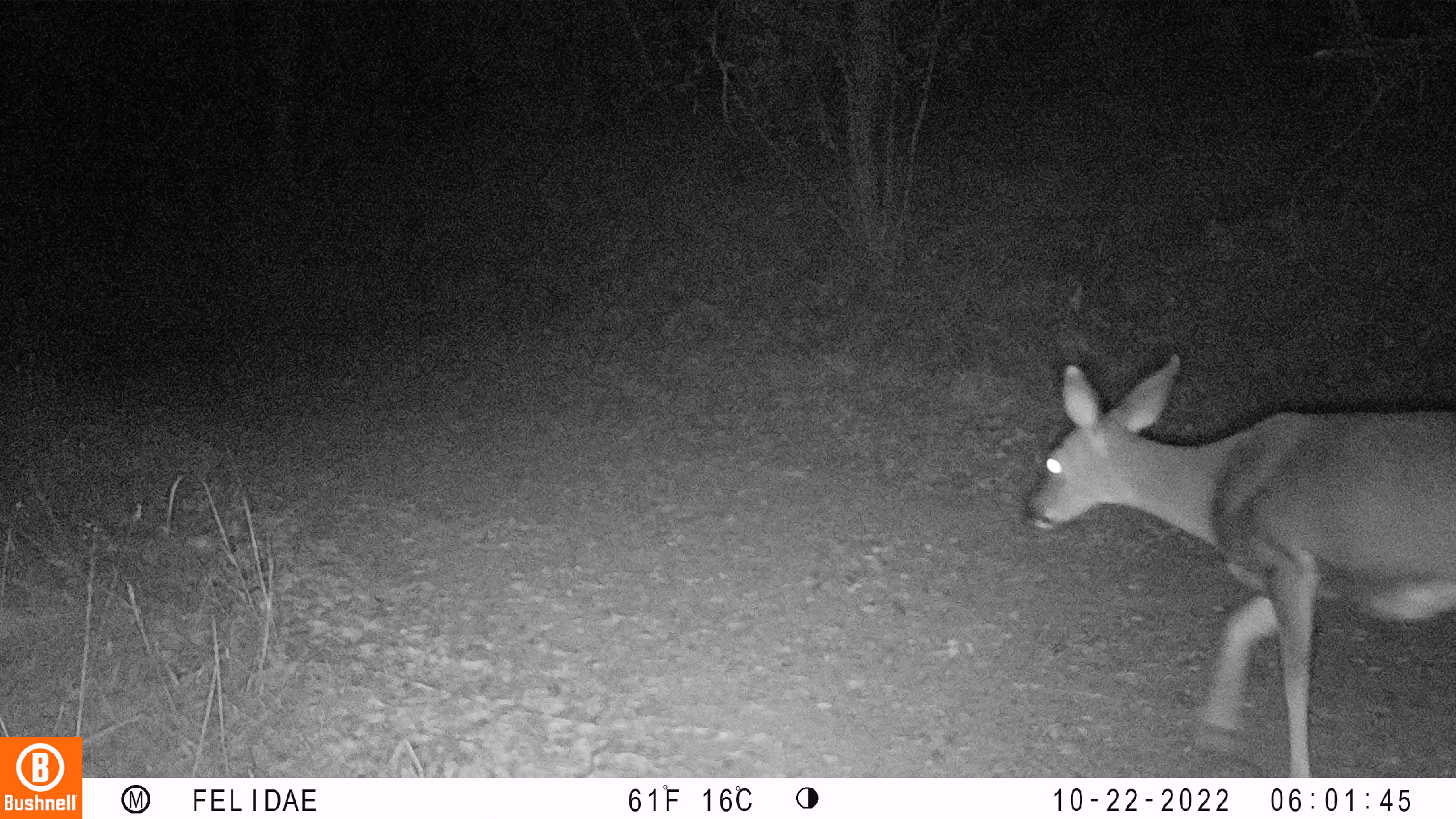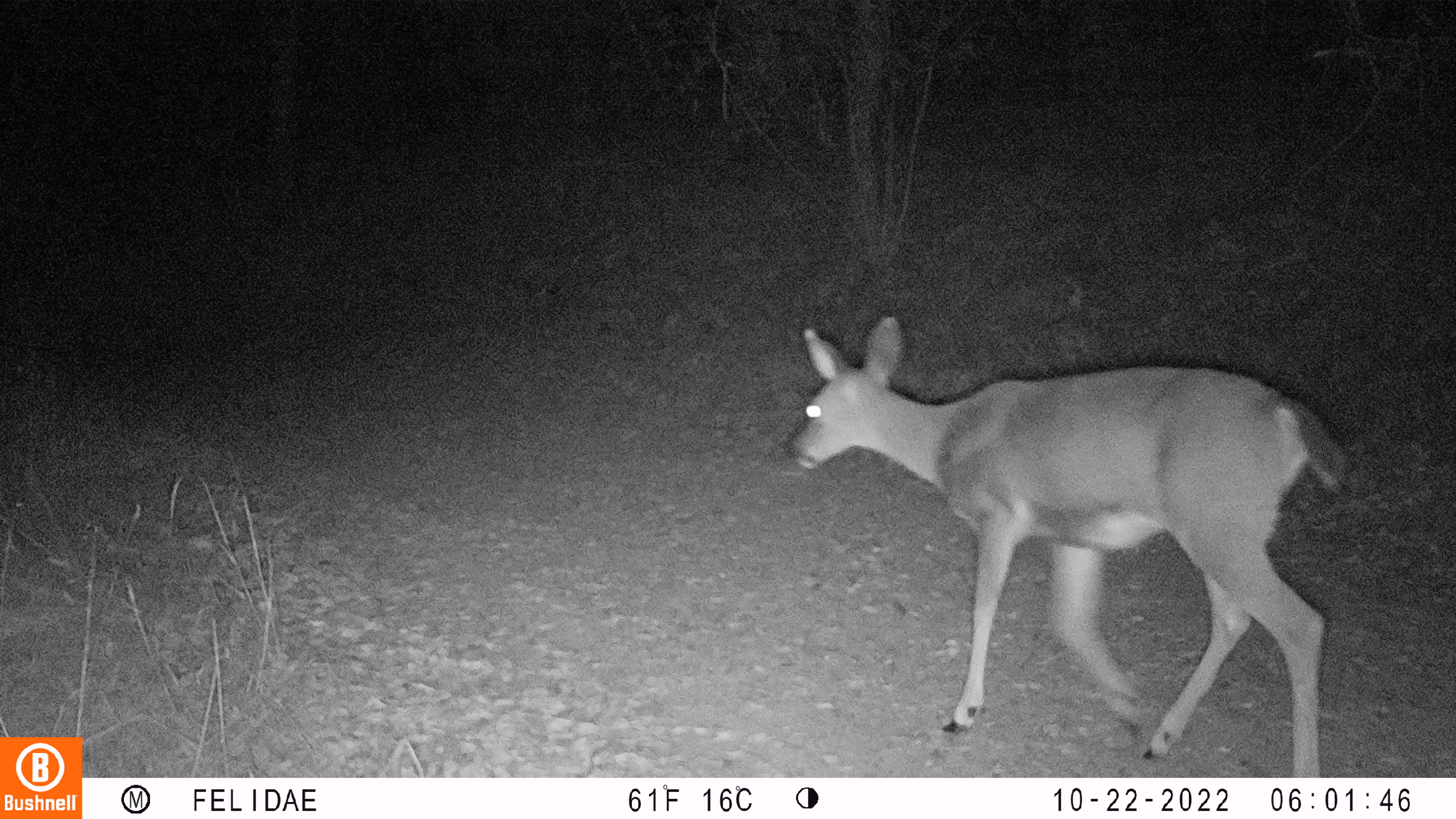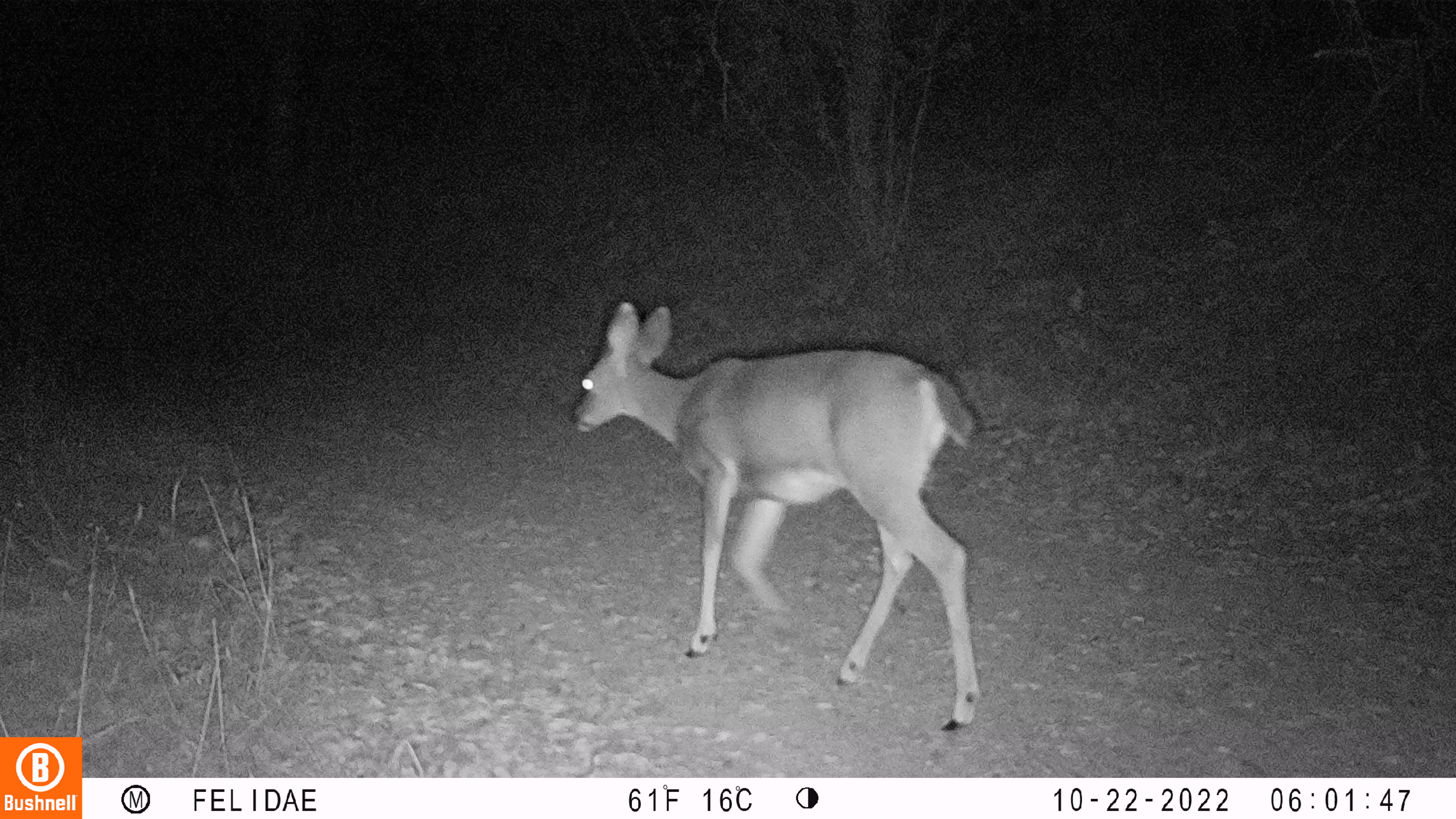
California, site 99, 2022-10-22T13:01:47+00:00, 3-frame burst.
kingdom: Animalia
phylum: Chordata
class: Mammalia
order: Artiodactyla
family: Cervidae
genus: Odocoileus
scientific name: Odocoileus hemionus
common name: mule deer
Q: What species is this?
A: Mule deer (Odocoileus hemionus).